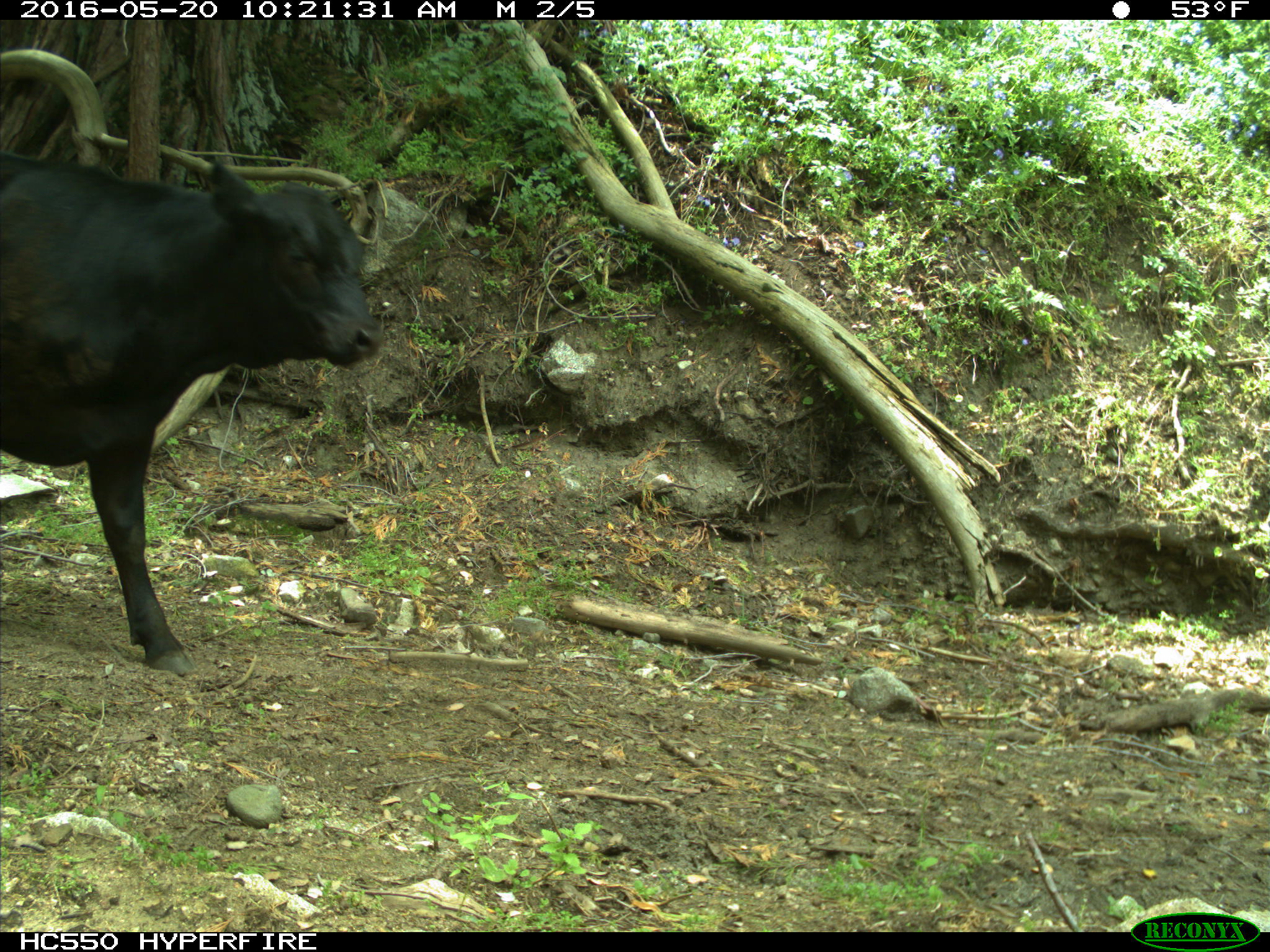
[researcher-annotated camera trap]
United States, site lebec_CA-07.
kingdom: Animalia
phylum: Chordata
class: Mammalia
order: Artiodactyla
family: Bovidae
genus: Bos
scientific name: Bos taurus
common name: domestic cow